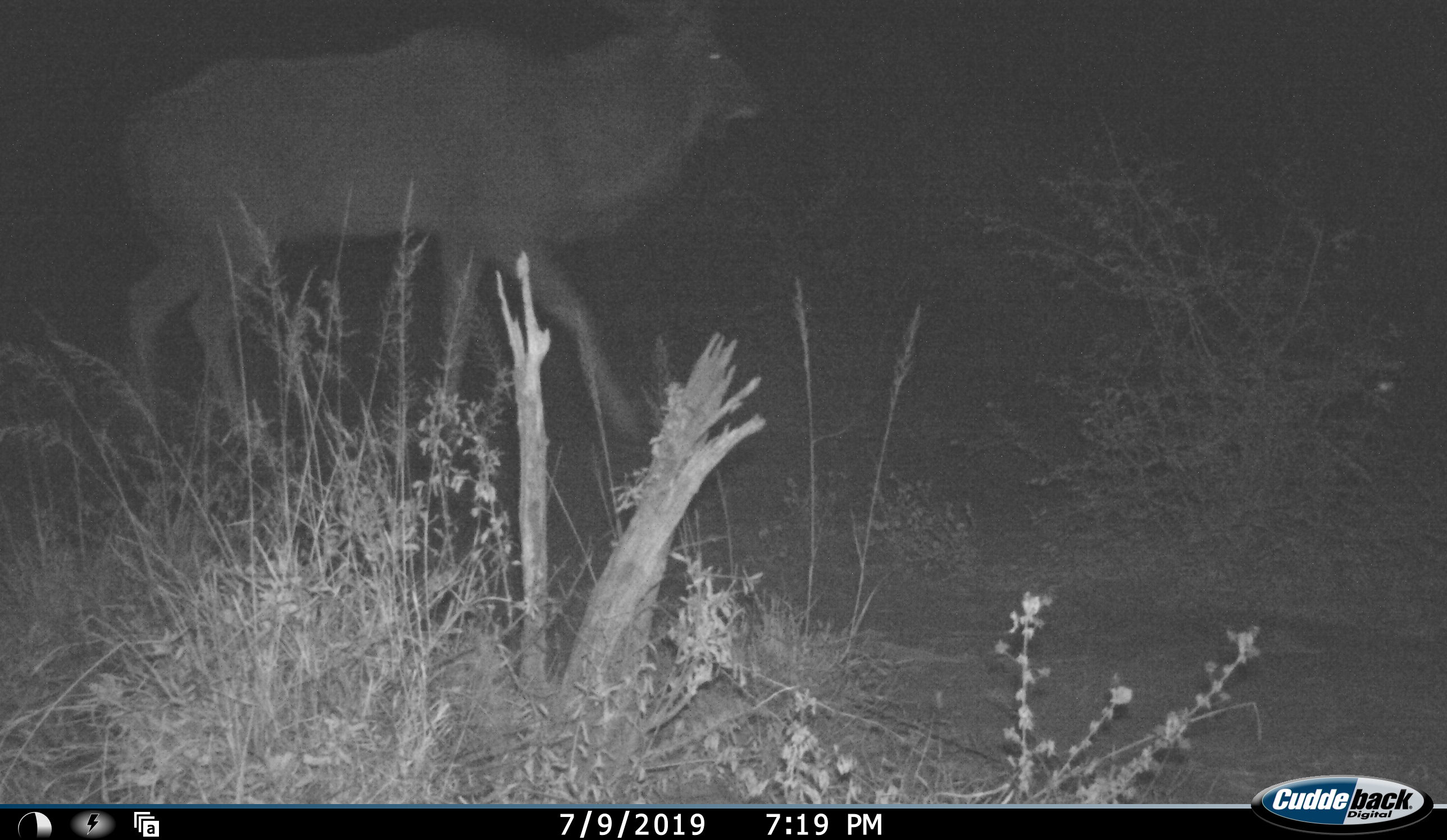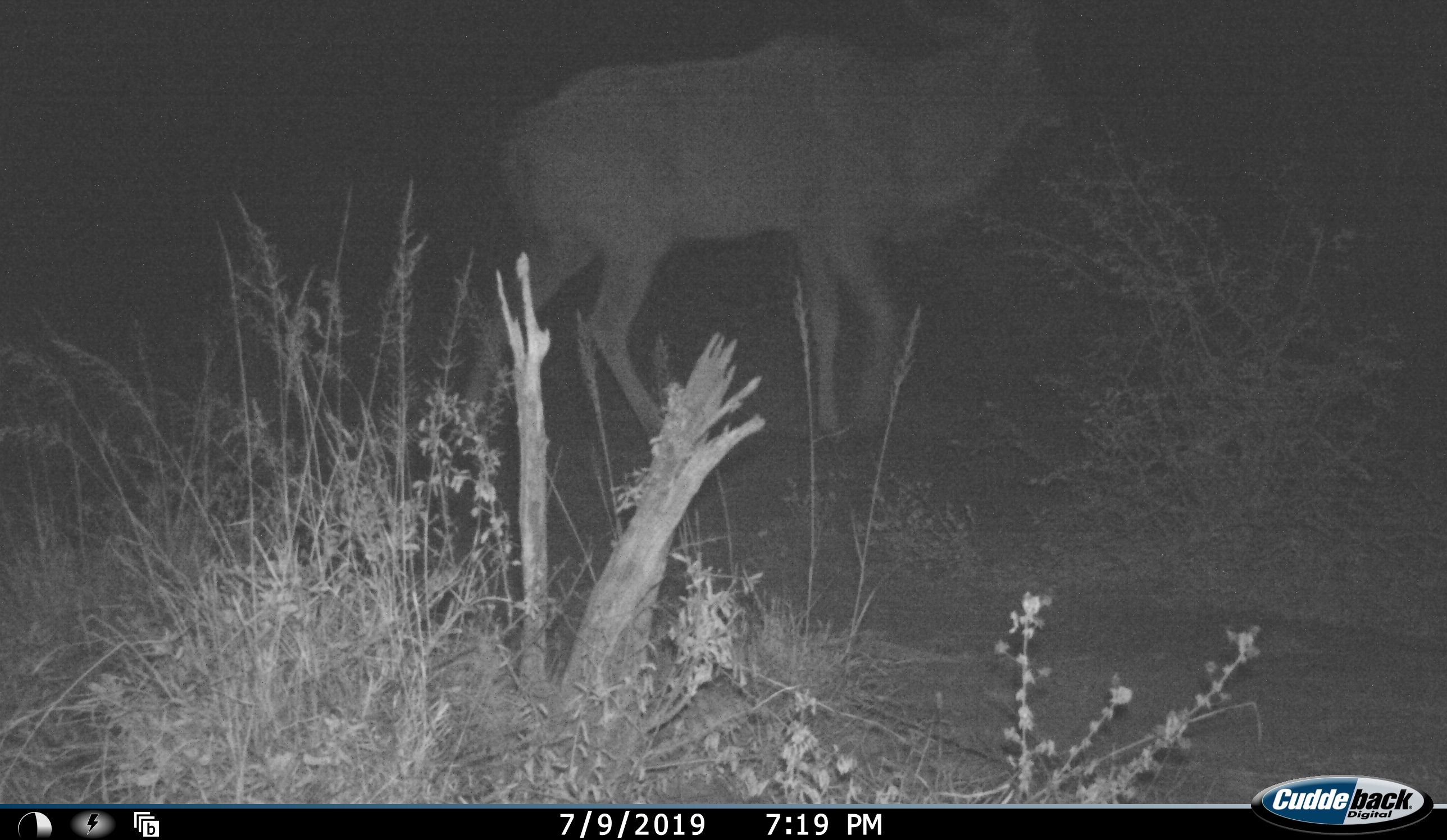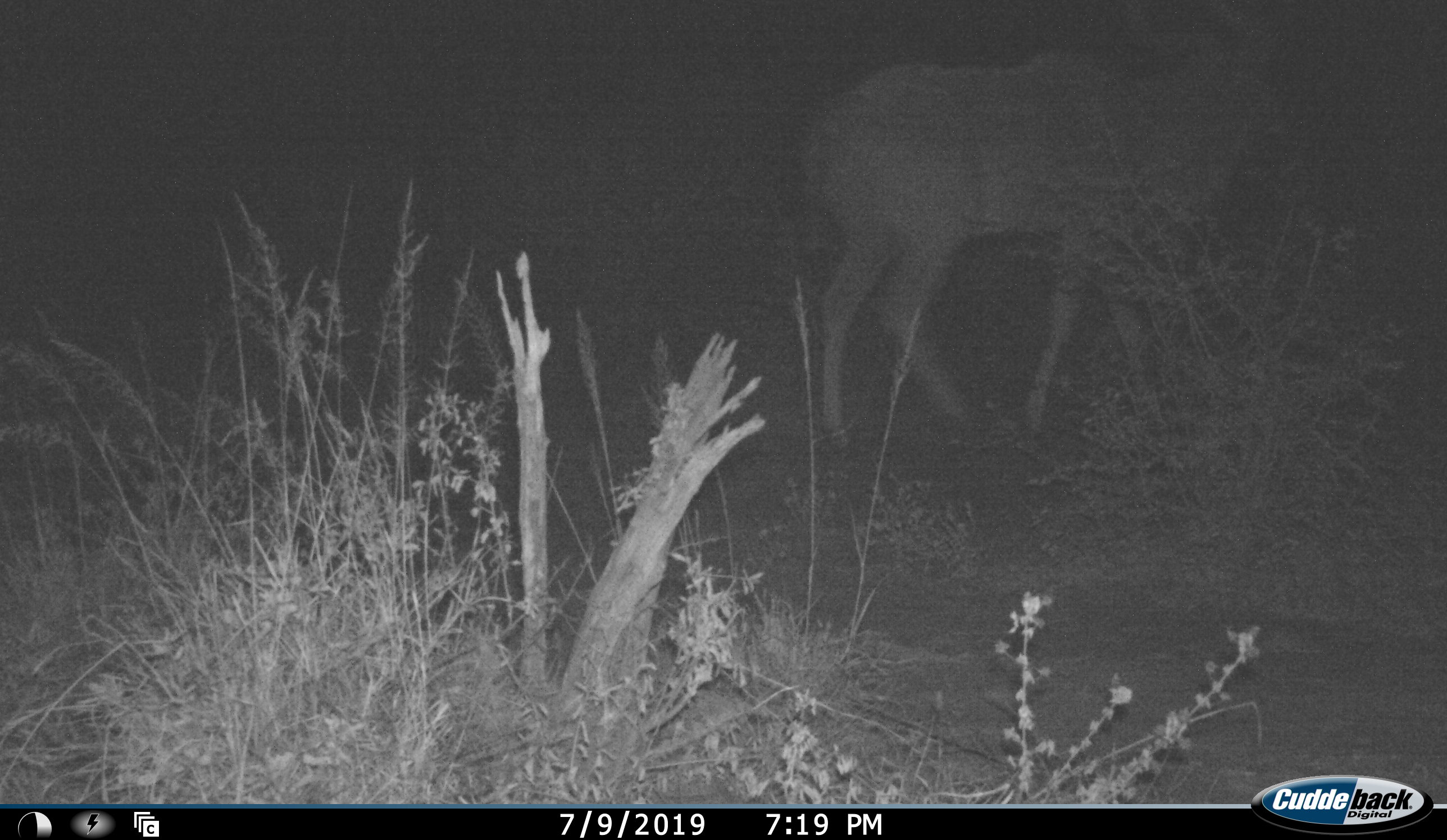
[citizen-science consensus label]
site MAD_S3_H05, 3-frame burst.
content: unidentified animal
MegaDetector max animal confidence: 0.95